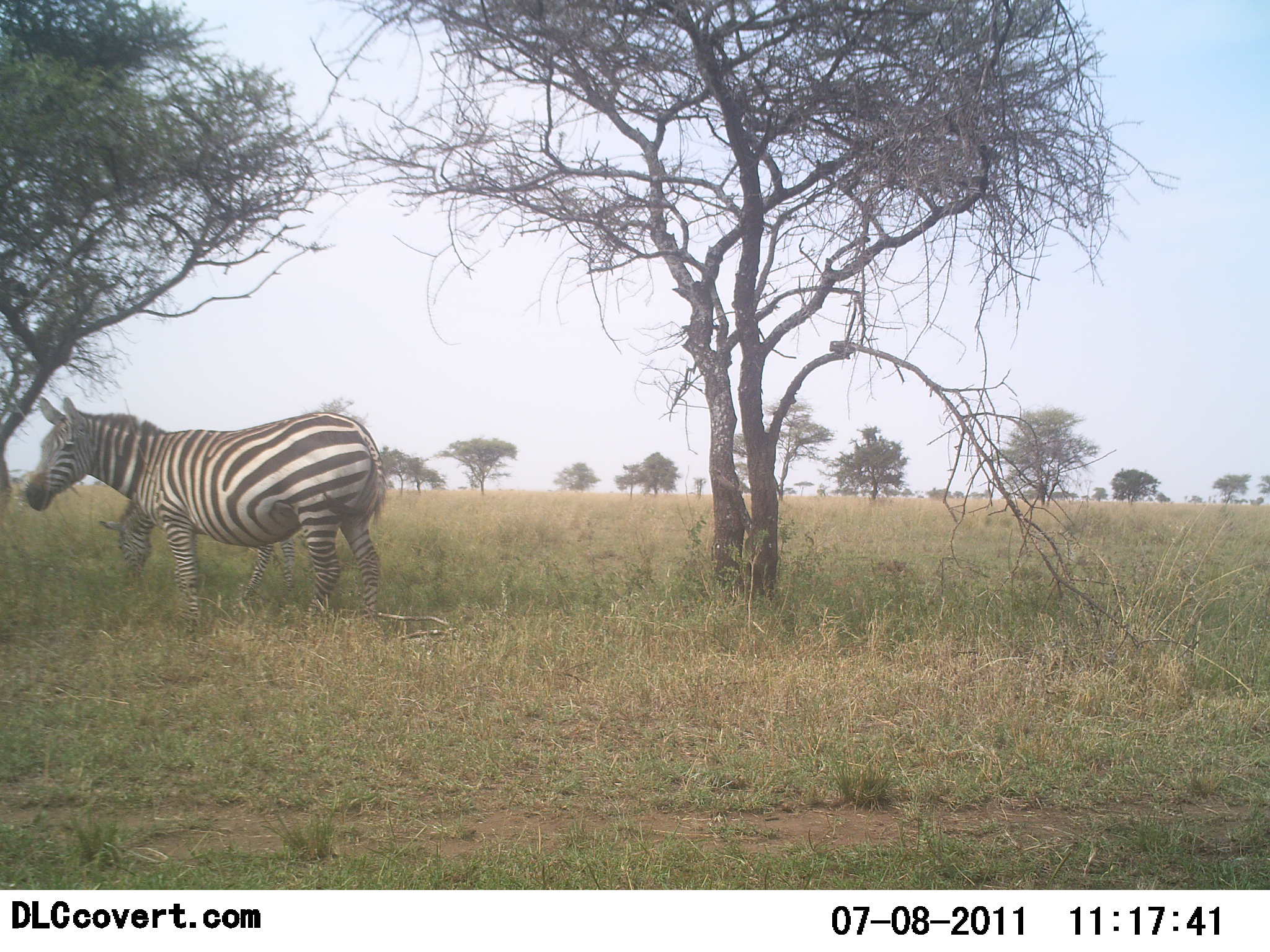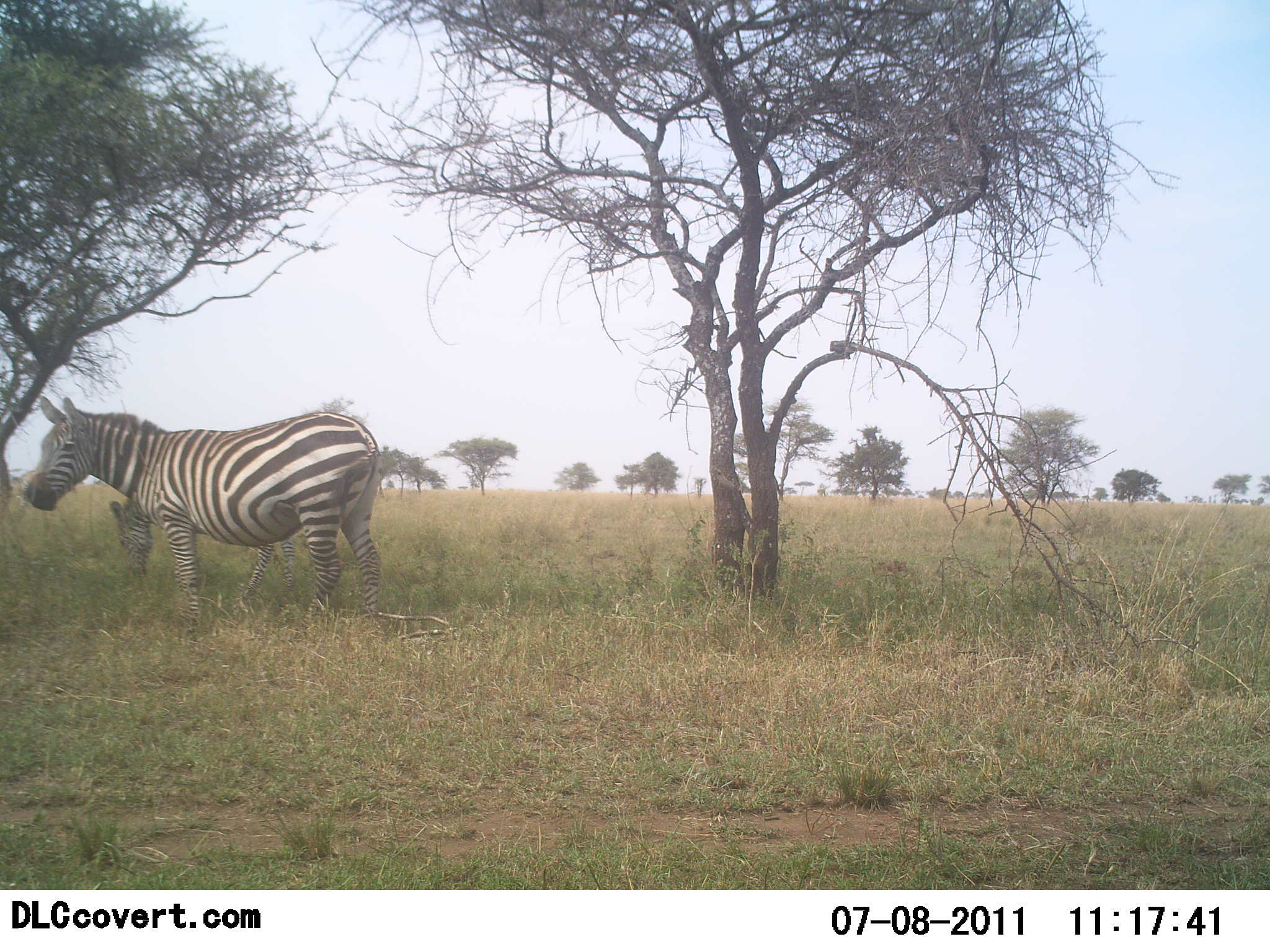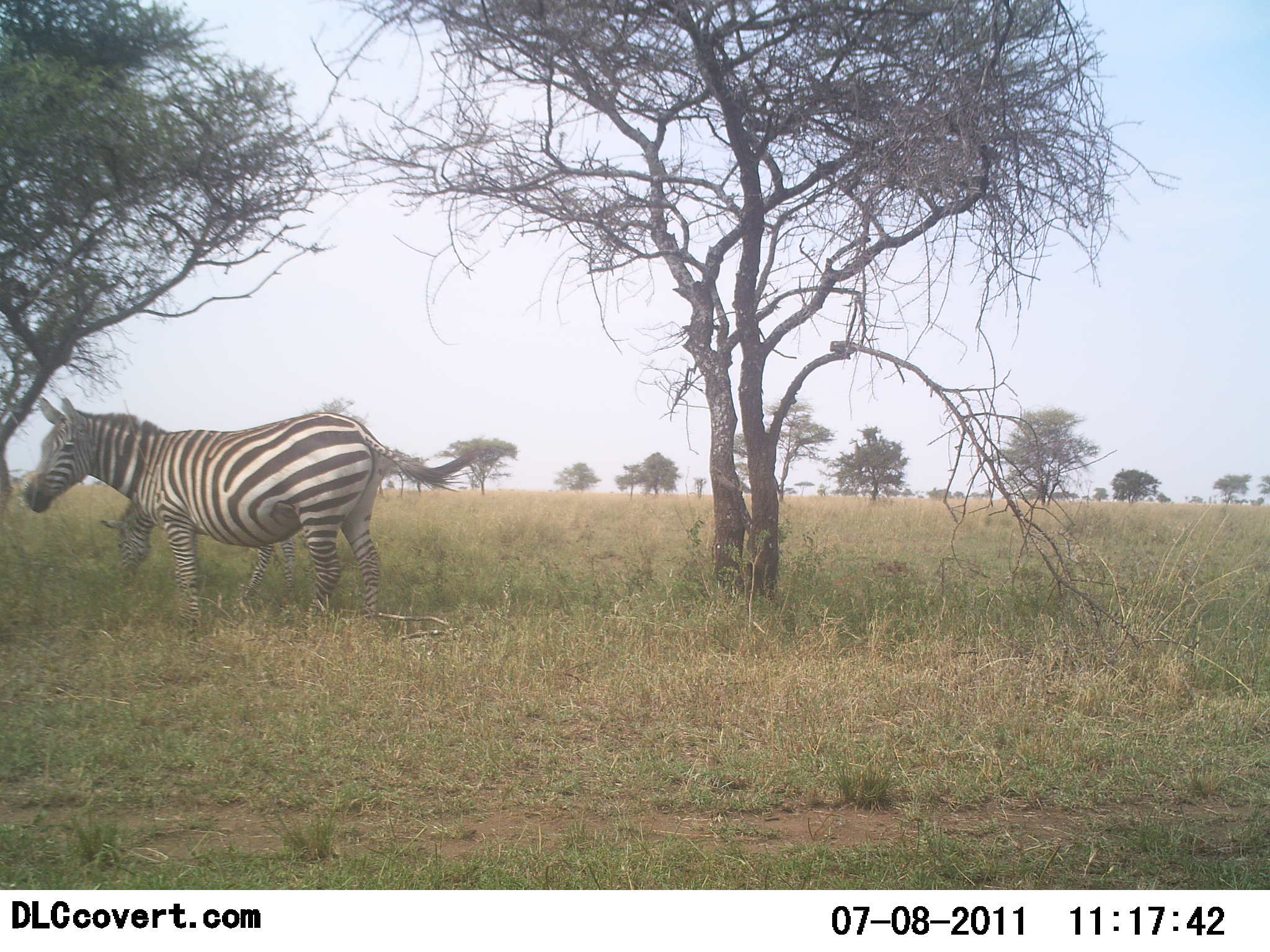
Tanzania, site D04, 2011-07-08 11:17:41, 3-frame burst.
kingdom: Animalia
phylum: Chordata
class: Mammalia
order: Perissodactyla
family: Equidae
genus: Equus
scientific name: Equus quagga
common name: plains zebra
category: zebra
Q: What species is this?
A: Zebra (plains zebra) (Equus quagga).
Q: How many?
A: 2.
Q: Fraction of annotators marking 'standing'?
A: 58%.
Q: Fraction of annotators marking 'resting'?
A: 17%.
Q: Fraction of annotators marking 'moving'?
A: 0%.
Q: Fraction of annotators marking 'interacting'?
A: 8%.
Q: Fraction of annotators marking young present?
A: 0%.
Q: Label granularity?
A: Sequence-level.